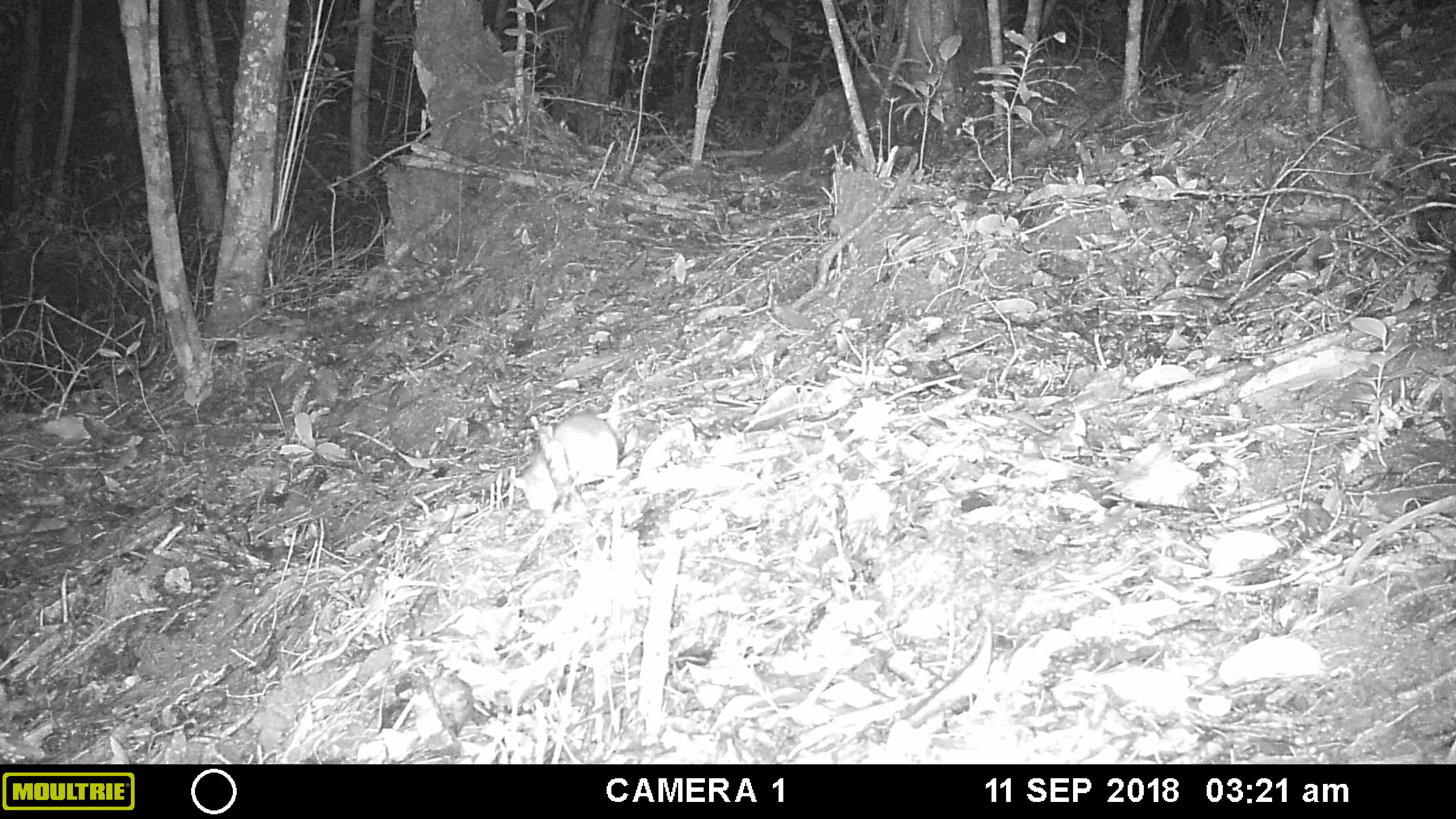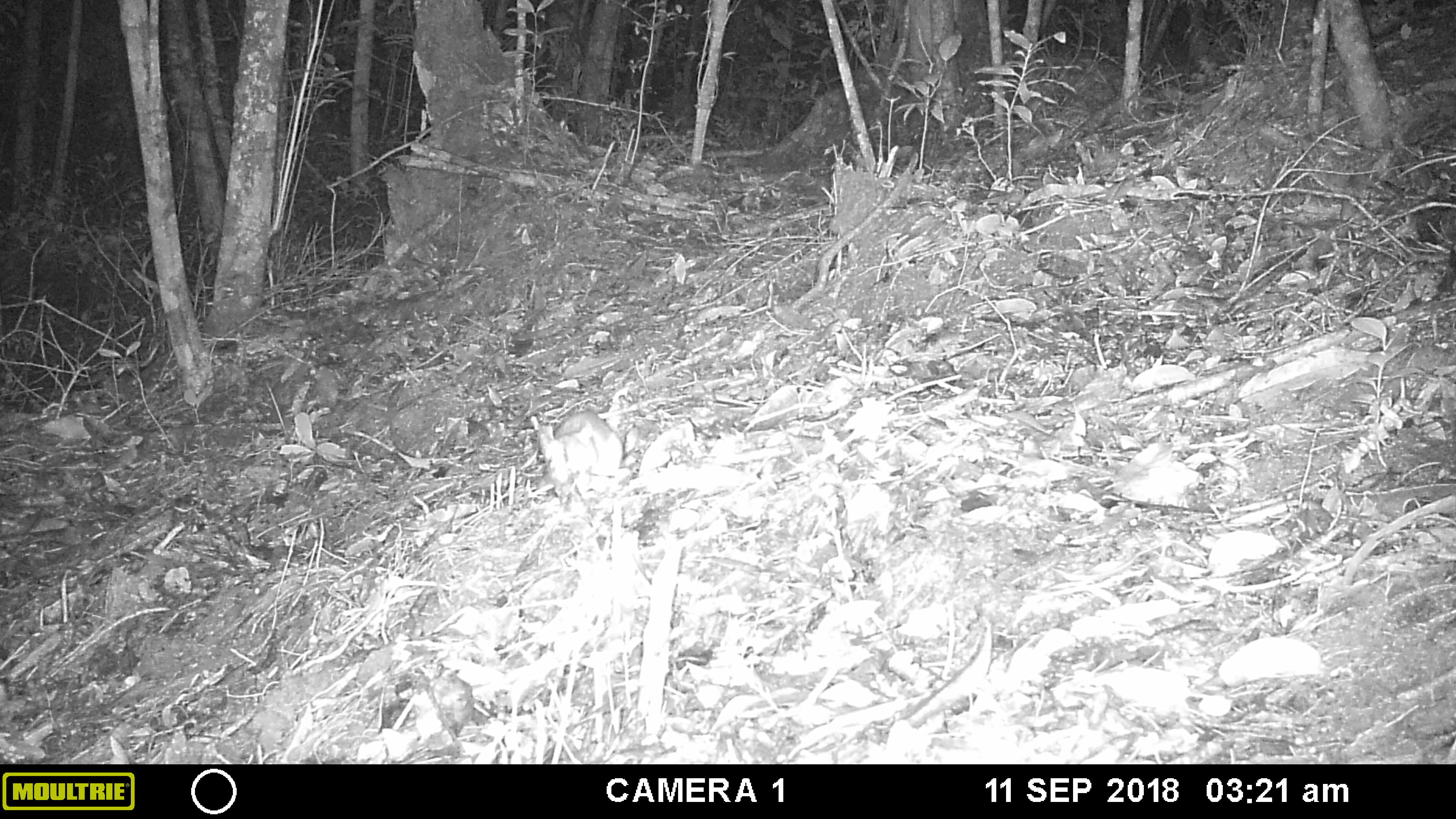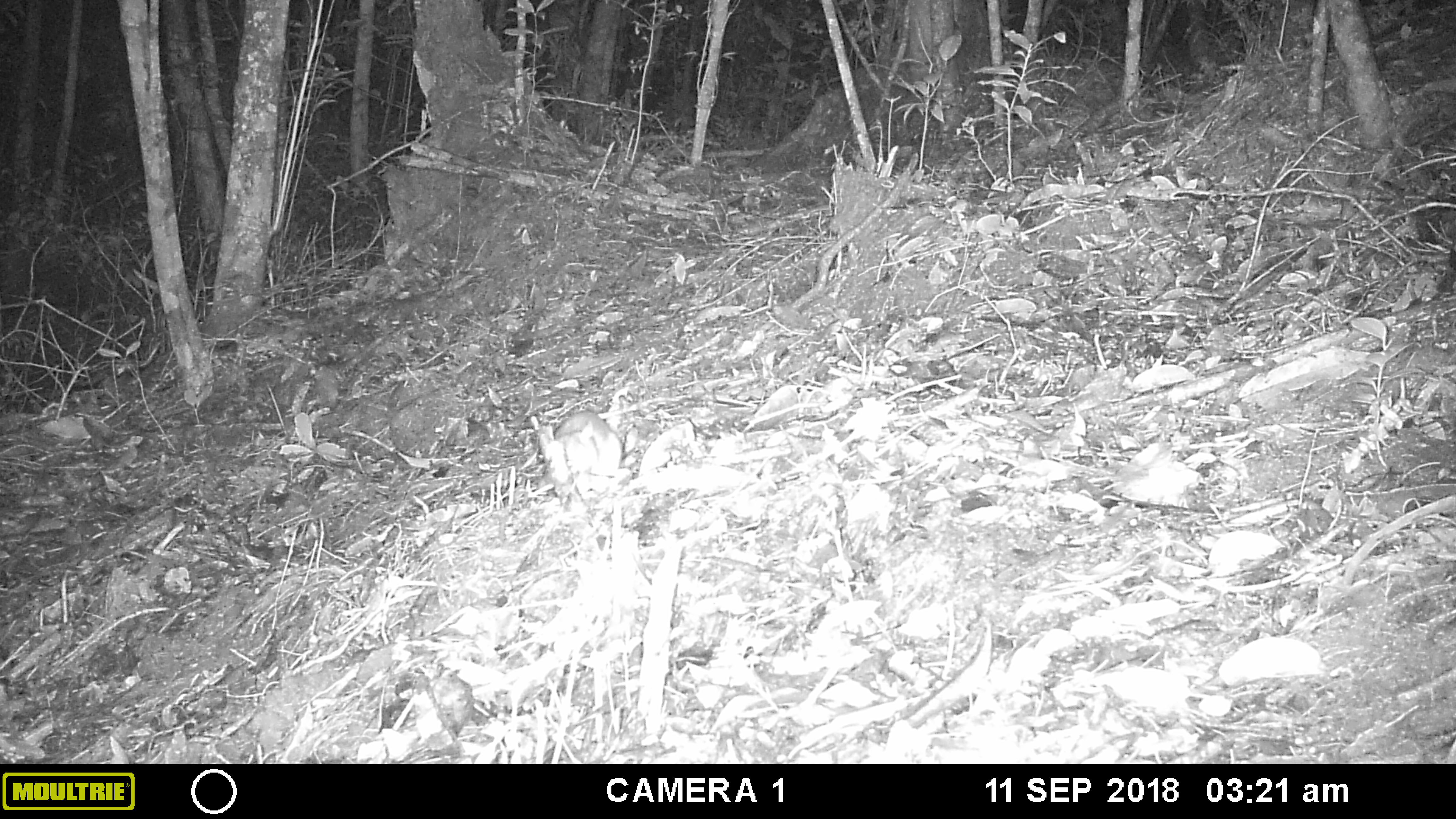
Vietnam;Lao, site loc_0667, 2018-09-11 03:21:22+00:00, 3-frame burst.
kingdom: Animalia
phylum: Chordata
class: Mammalia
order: Rodentia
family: Muridae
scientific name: Muridae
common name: old-world mice and rats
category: unidentified murid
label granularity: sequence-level